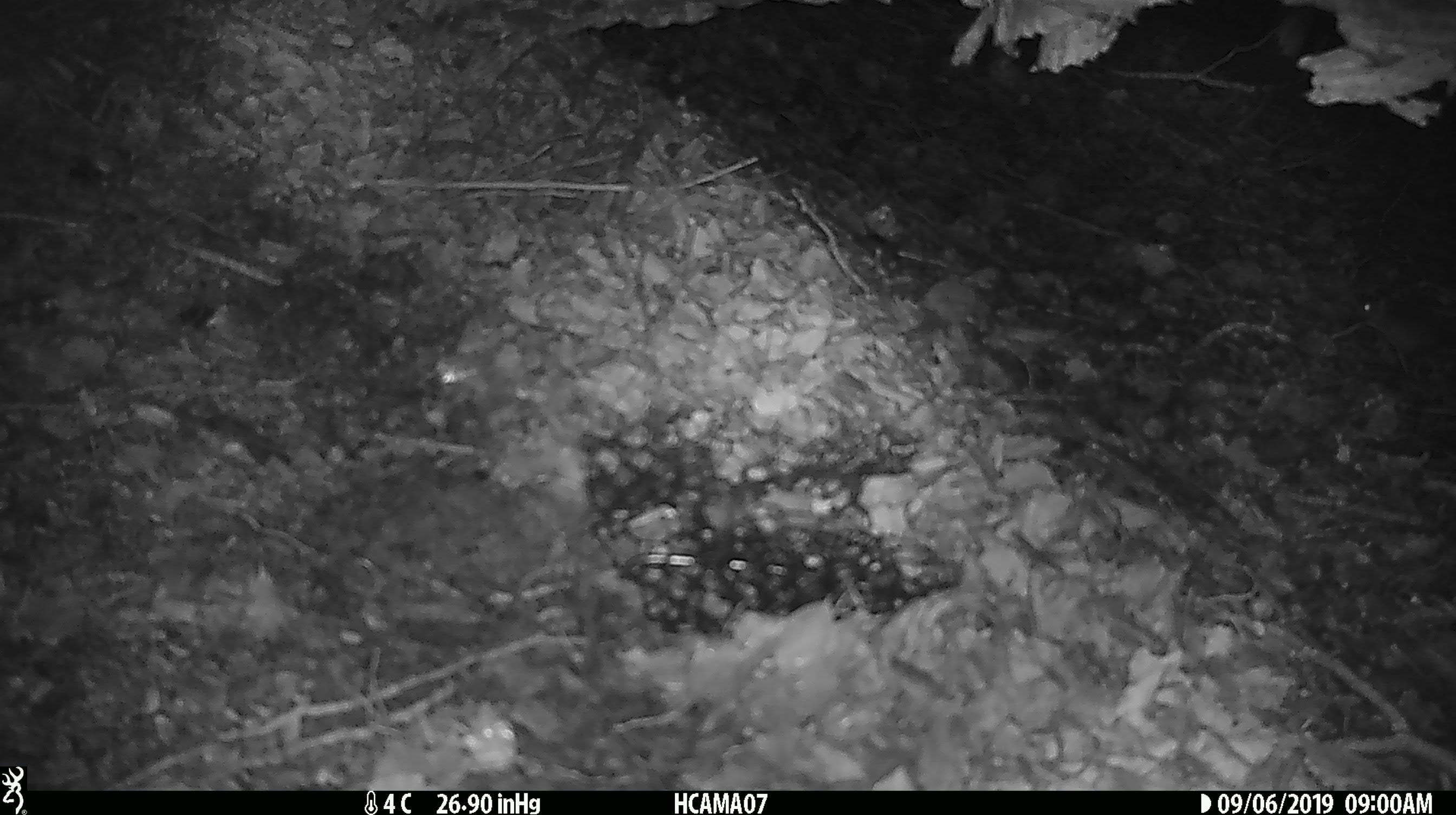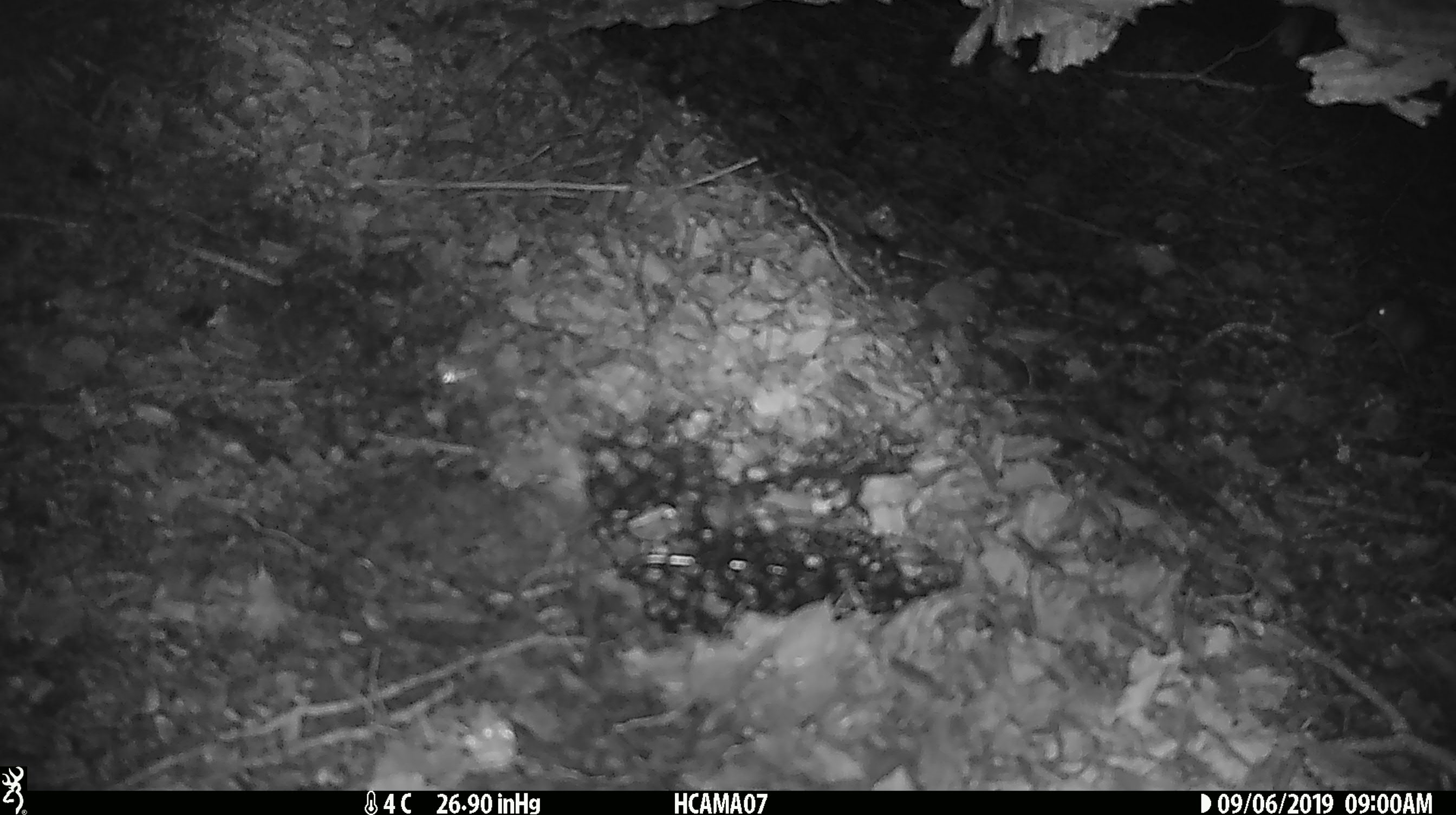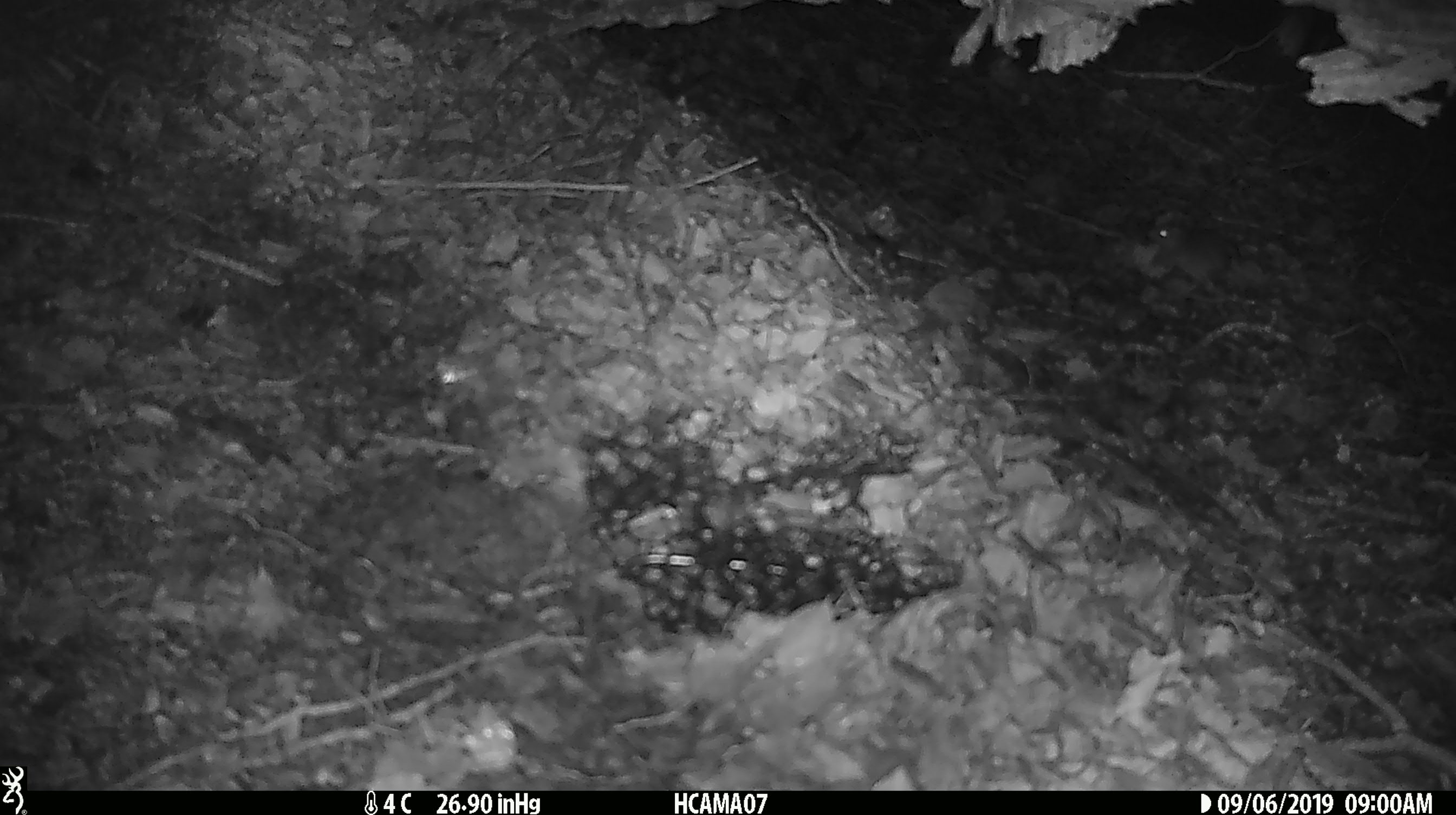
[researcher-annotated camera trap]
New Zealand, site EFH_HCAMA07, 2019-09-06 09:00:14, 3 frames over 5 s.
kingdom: Animalia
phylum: Chordata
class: Mammalia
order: Rodentia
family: Muridae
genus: Mus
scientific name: Mus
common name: mouse